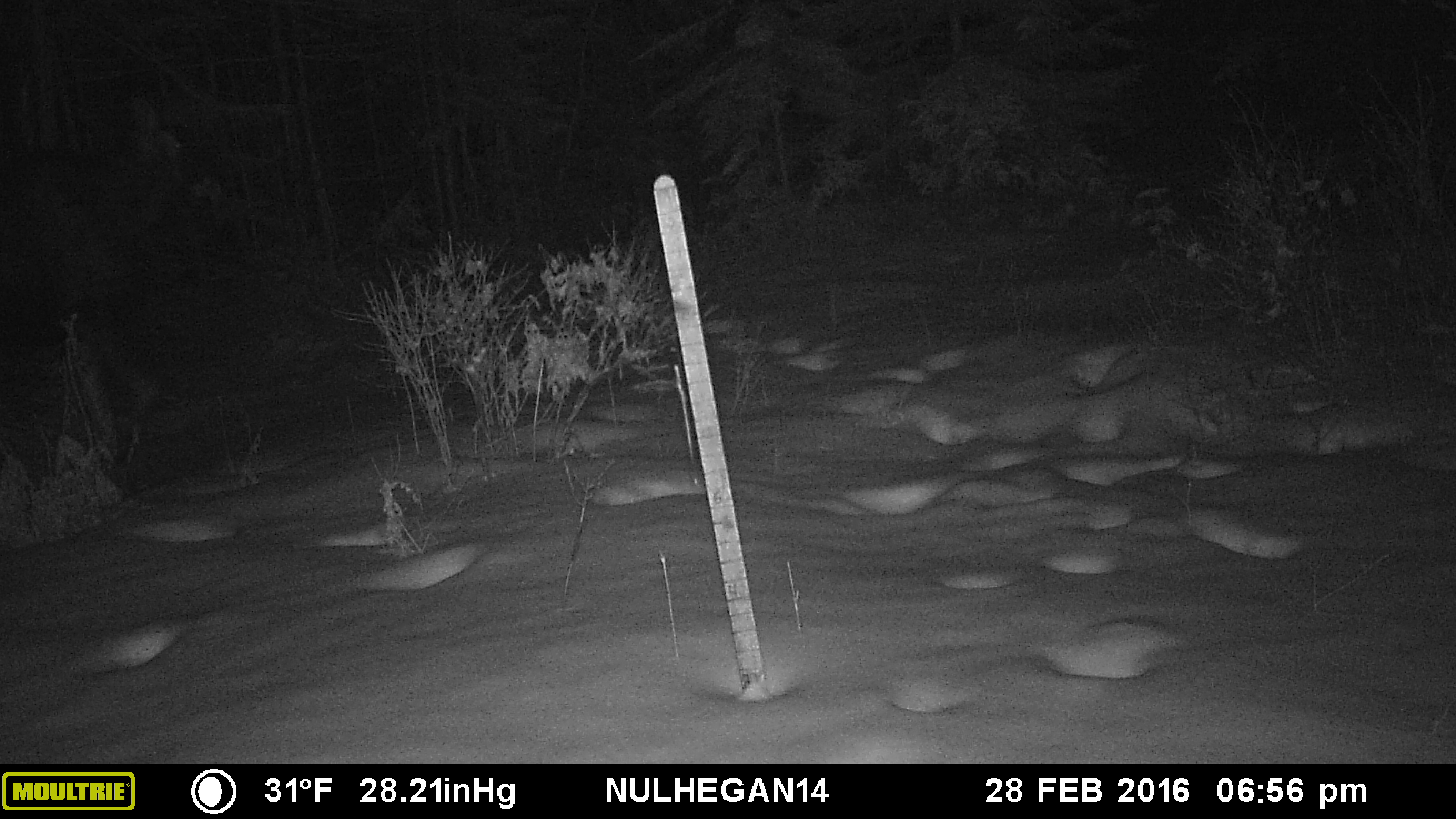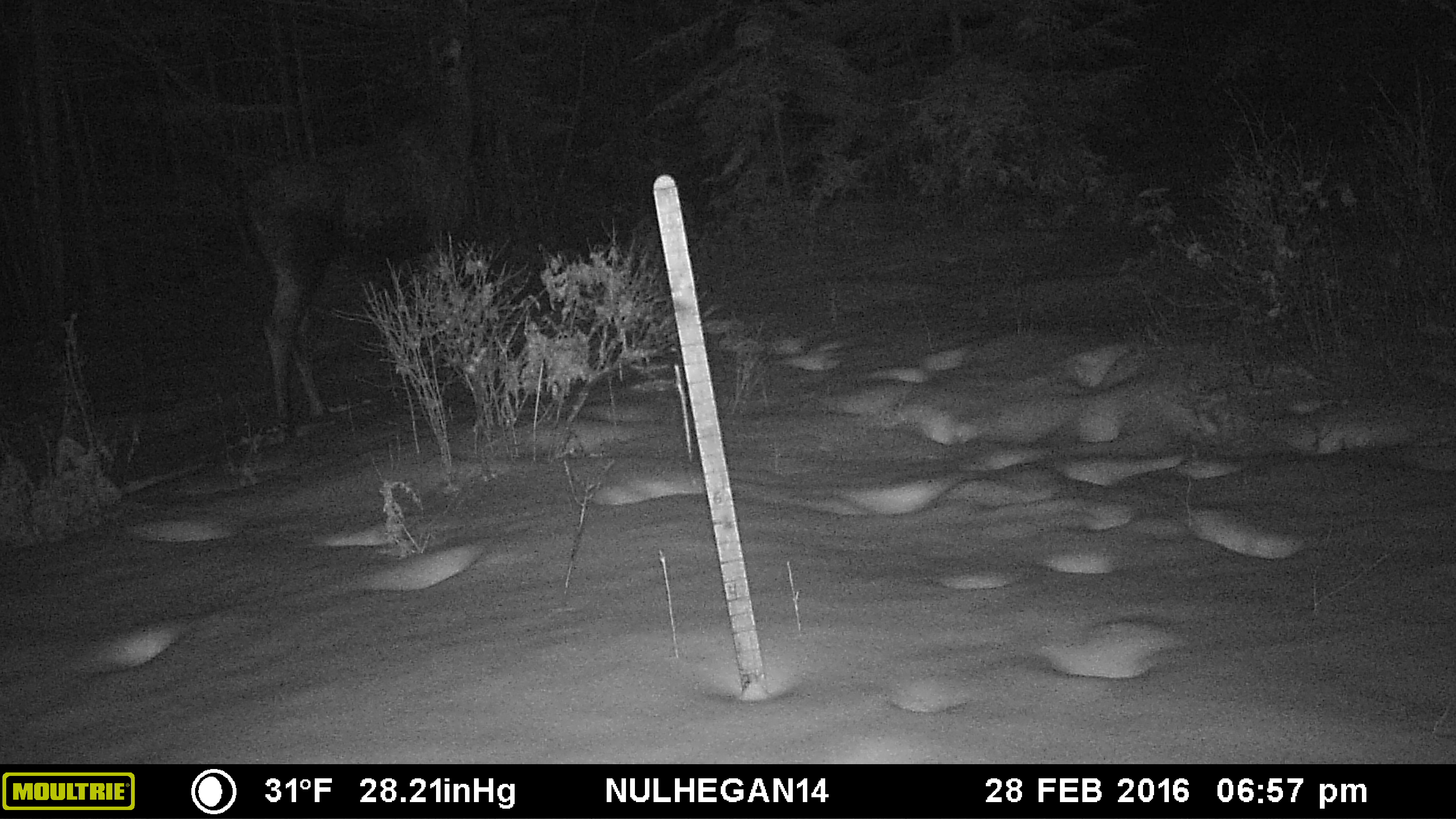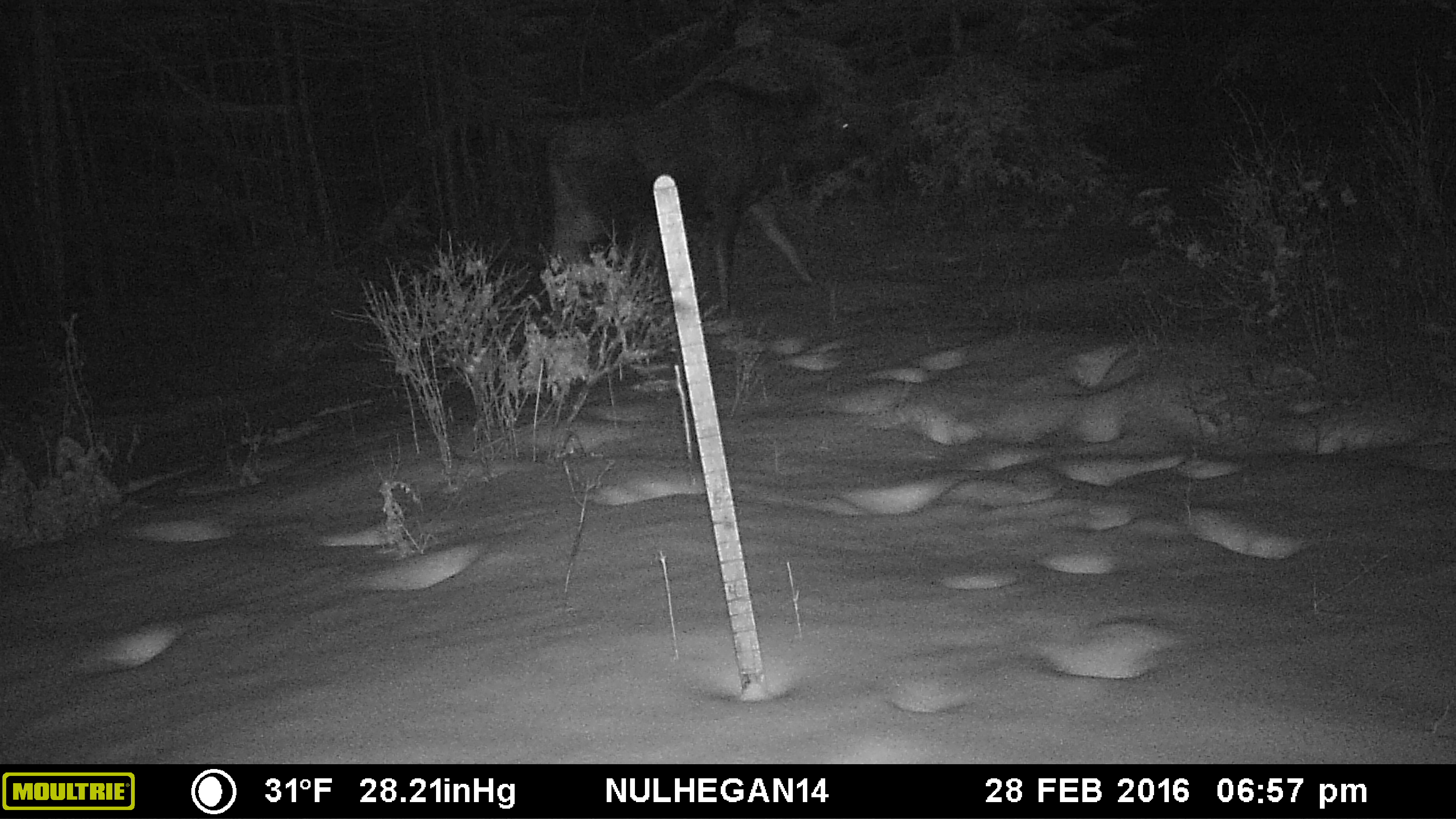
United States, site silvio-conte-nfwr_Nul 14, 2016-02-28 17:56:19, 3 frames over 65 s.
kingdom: Animalia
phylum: Chordata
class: Mammalia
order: Artiodactyla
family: Cervidae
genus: Alces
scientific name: Alces alces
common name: moose